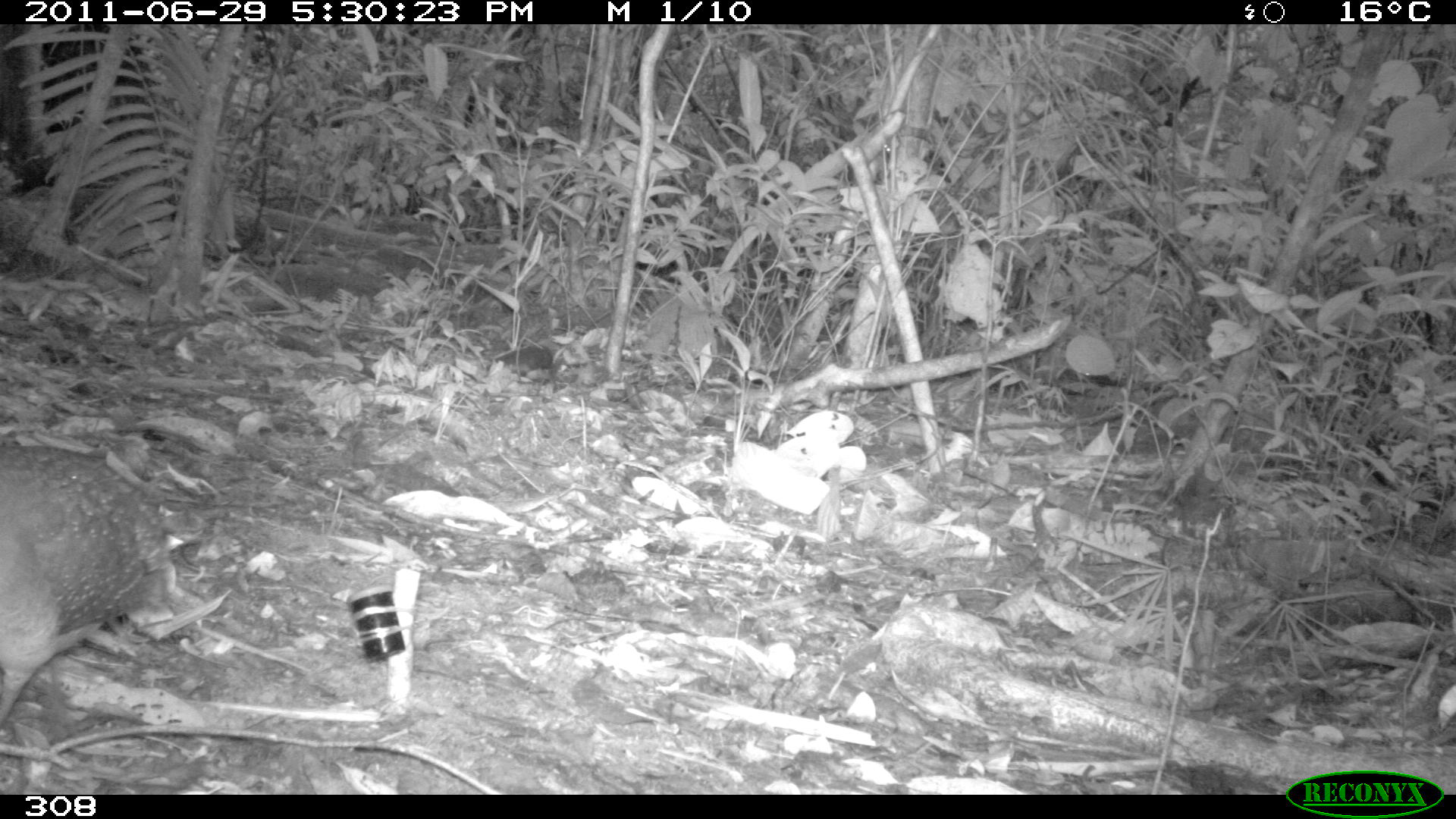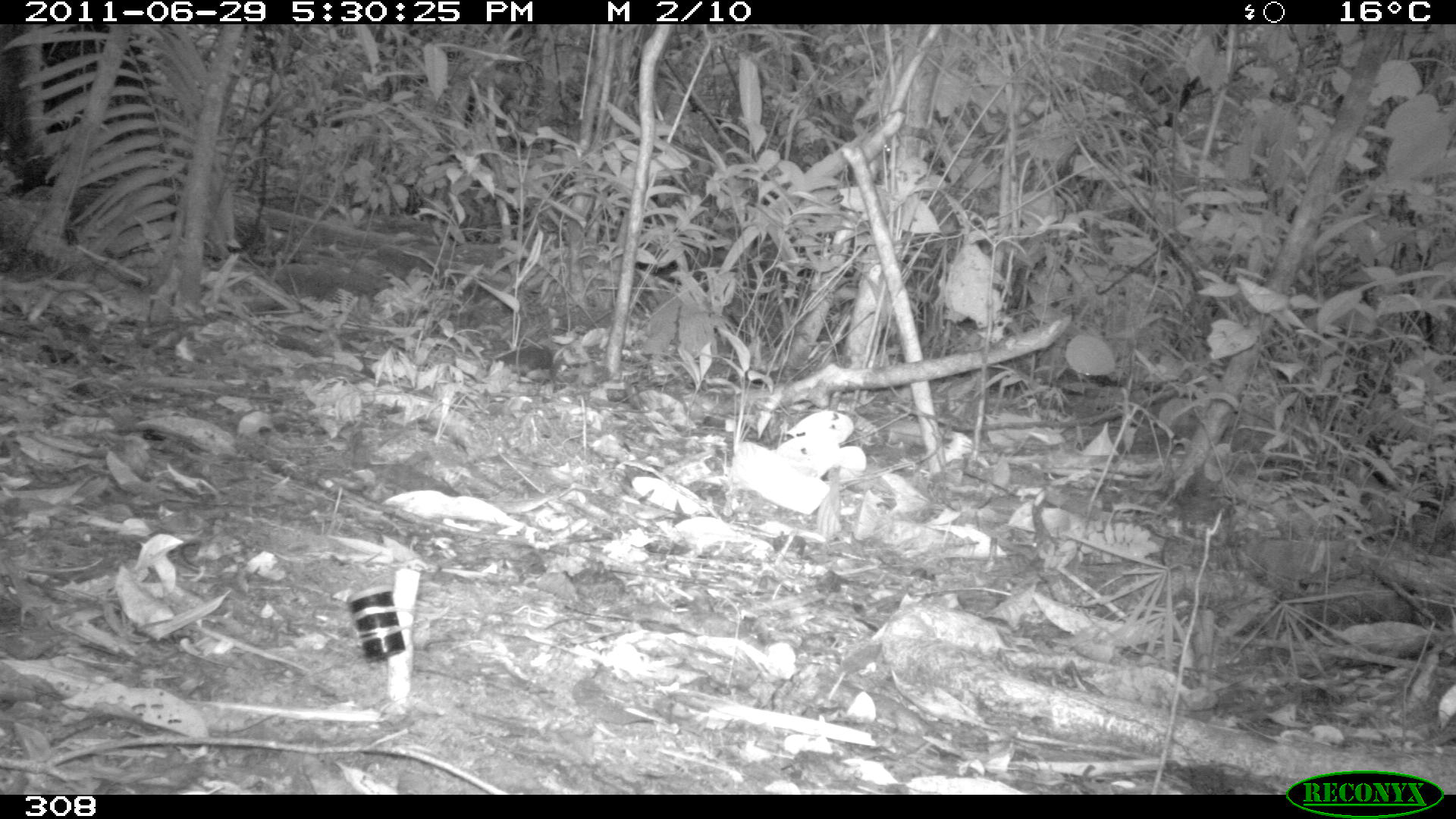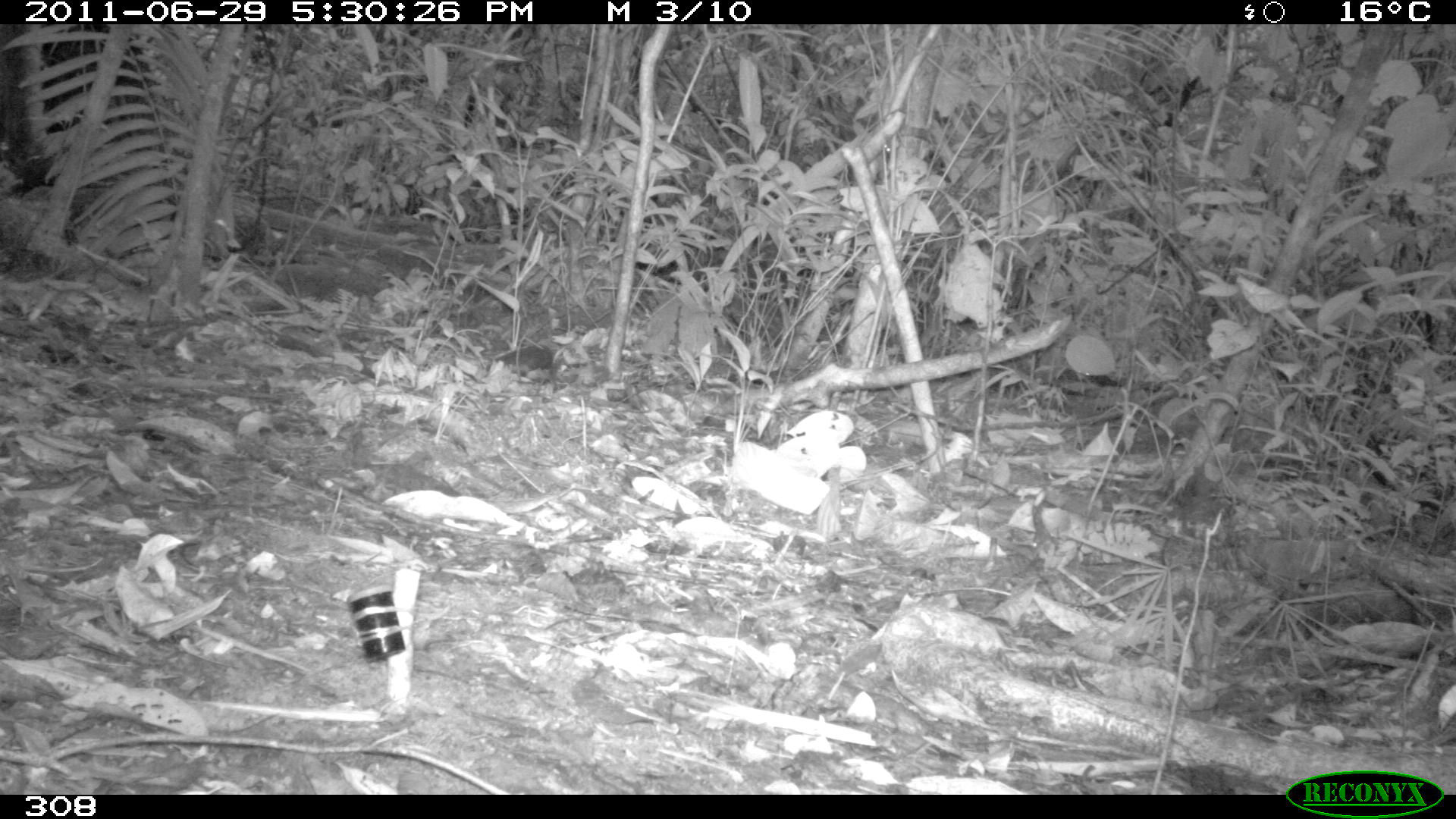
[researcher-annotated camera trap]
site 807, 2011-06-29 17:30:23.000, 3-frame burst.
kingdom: Animalia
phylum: Chordata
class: Aves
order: Galliformes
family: Phasianidae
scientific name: Phasianidae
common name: quails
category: quail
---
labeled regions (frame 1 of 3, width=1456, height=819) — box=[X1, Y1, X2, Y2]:
quail: box=[0, 445, 178, 729]